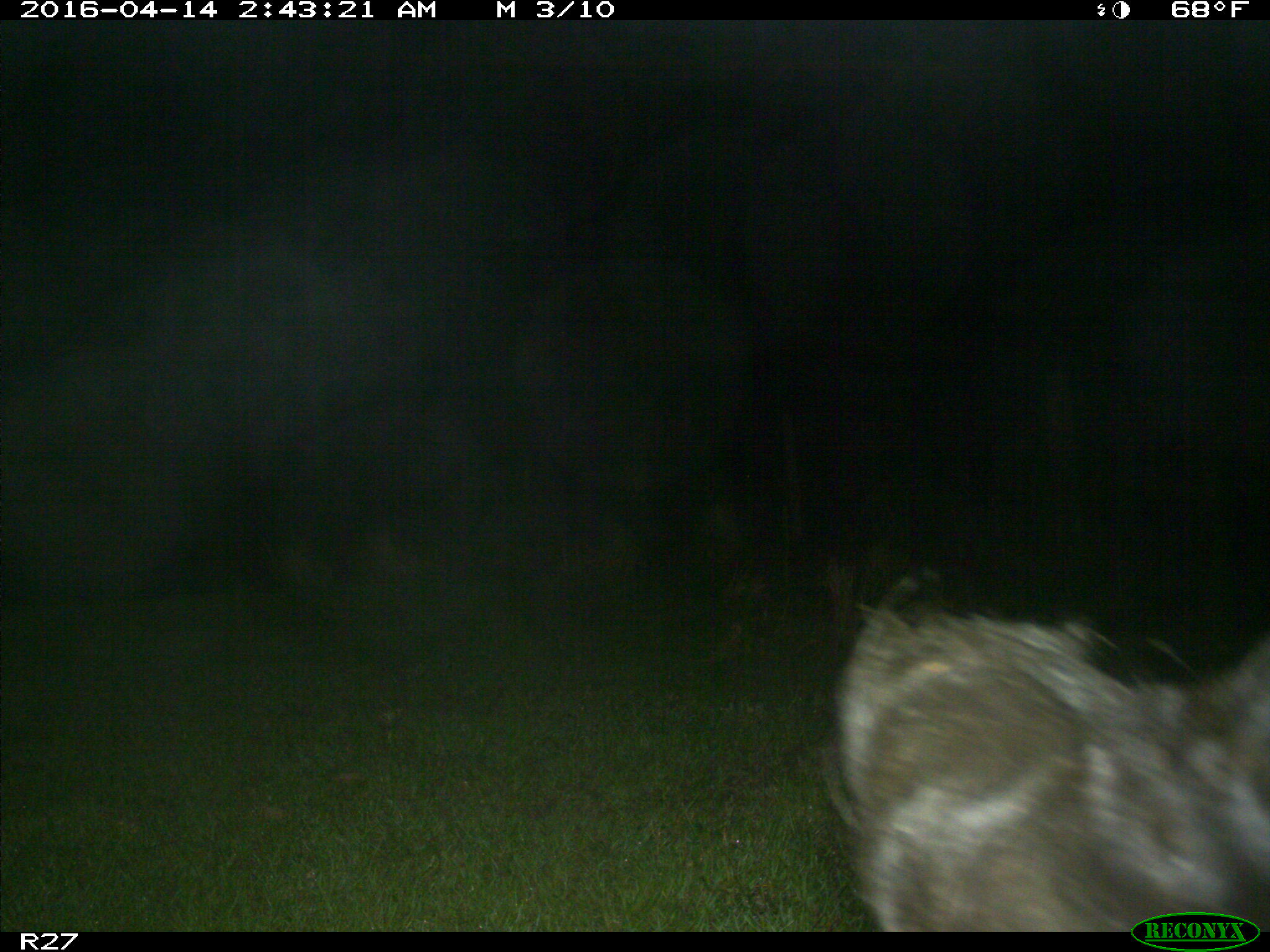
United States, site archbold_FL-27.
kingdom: Animalia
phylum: Chordata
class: Mammalia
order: Artiodactyla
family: Bovidae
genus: Bos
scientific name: Bos taurus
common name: domestic cow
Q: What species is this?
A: Bos taurus (domestic cow).